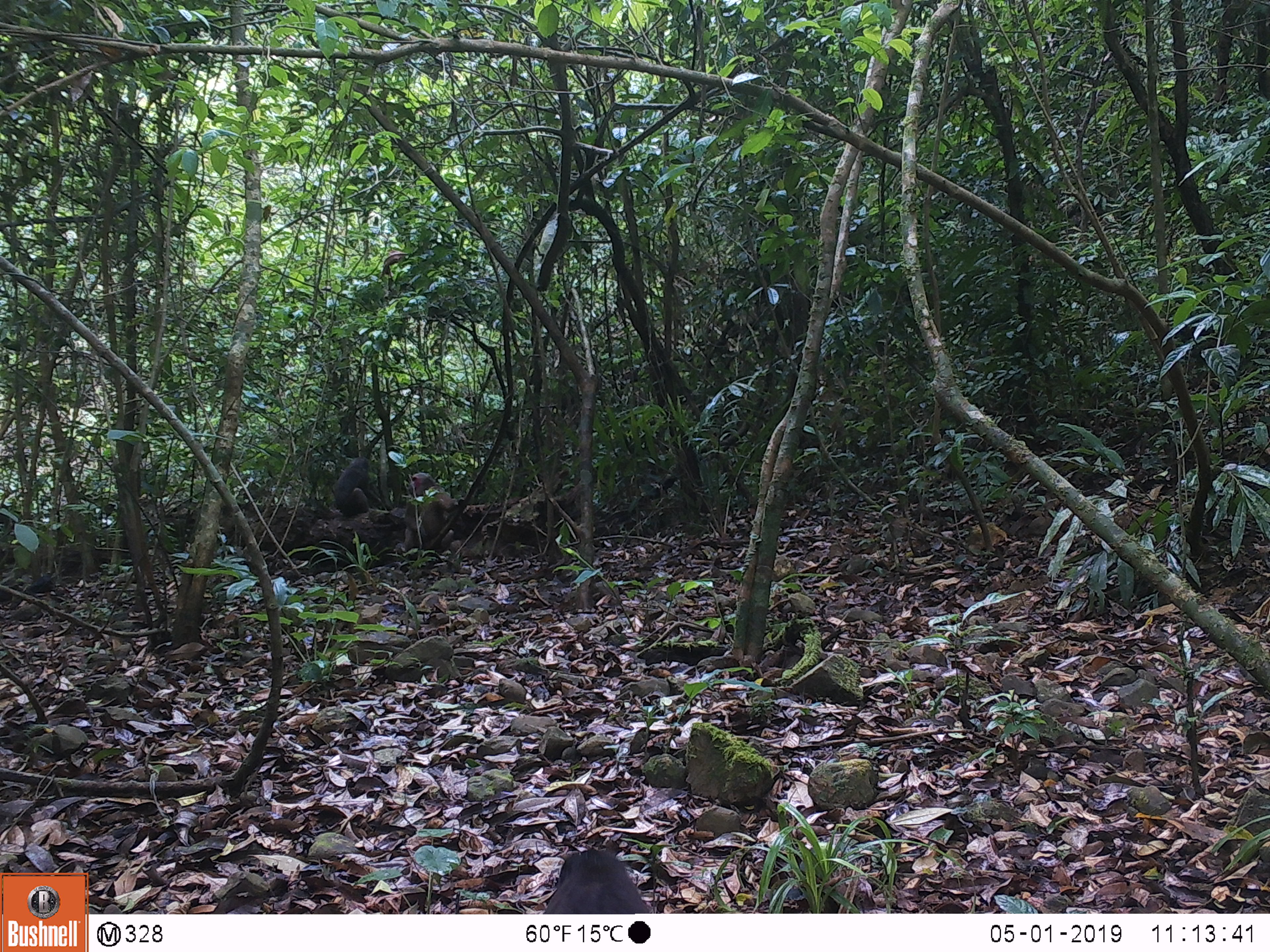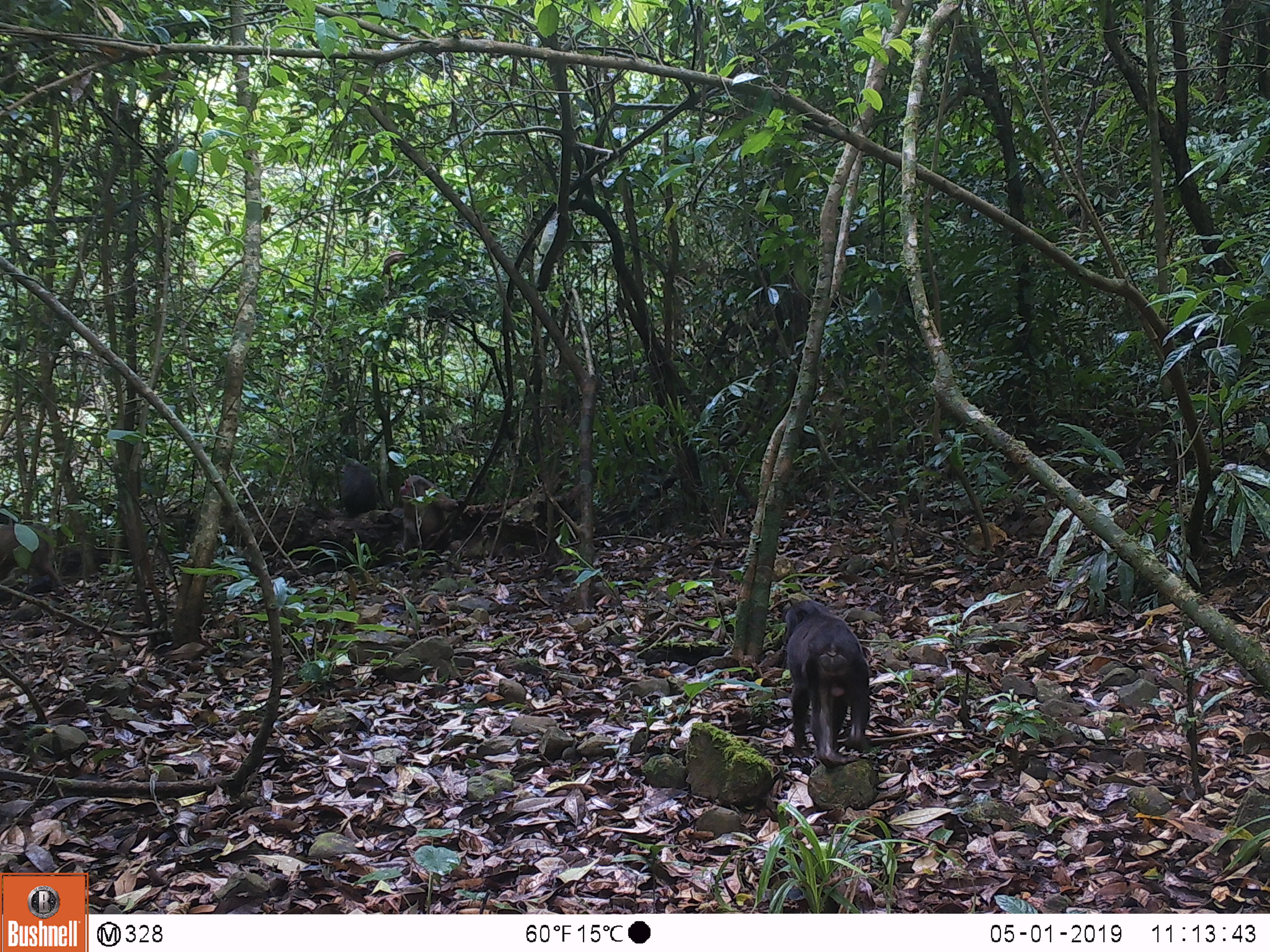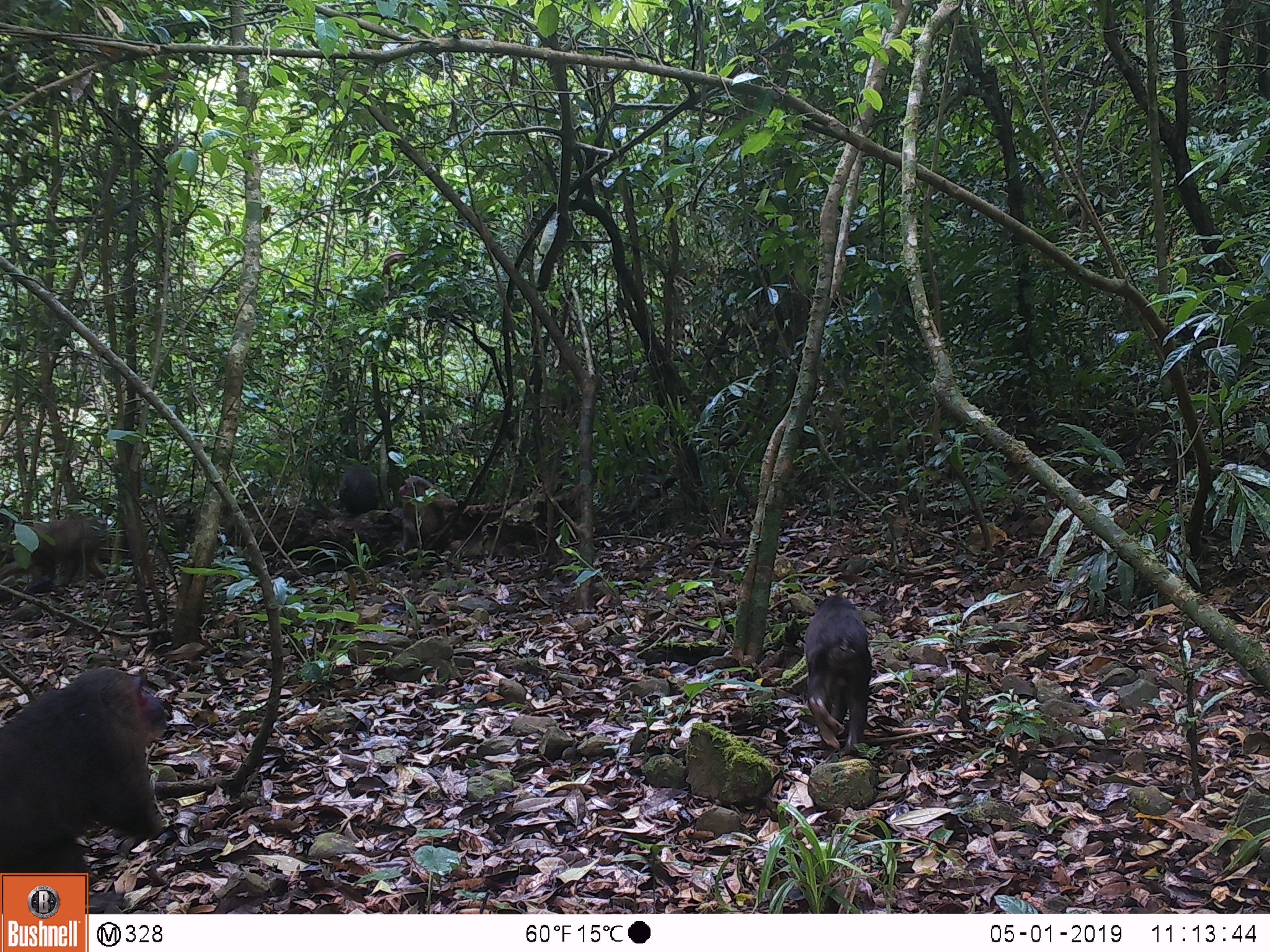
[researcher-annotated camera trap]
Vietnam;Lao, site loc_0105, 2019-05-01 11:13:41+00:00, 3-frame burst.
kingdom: Animalia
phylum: Chordata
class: Mammalia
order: Primates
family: Cercopithecidae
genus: Macaca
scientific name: Macaca arctoides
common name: stump-tailed macaque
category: stump tailed macaque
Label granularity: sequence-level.